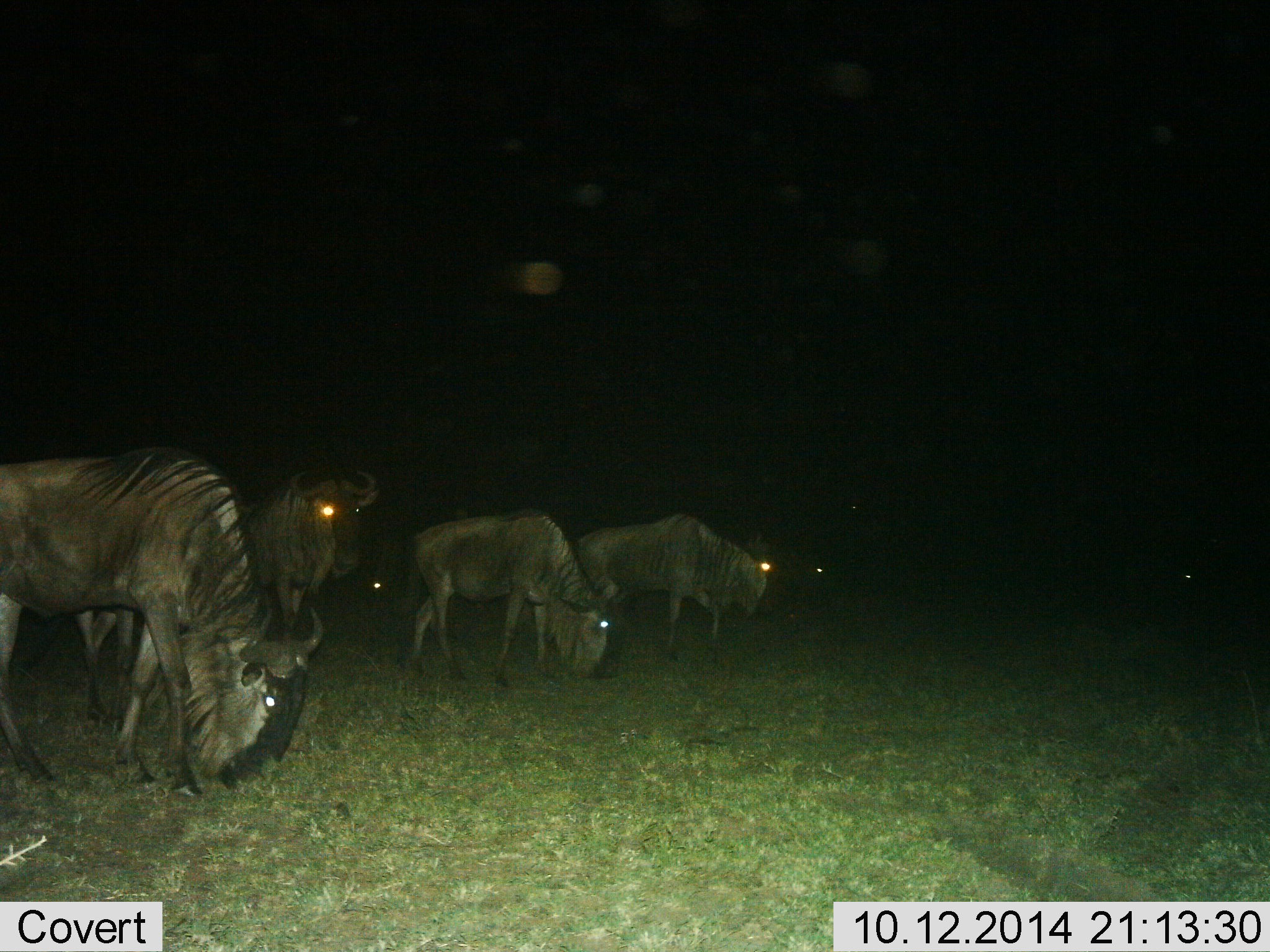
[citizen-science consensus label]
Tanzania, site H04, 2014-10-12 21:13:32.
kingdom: Animalia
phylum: Chordata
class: Mammalia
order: Artiodactyla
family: Bovidae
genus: Connochaetes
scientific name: Connochaetes taurinus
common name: blue wildebeest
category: wildebeest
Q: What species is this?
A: Wildebeest (blue wildebeest) (Connochaetes taurinus).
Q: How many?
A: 7.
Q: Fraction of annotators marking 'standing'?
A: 50%.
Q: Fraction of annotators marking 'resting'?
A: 0%.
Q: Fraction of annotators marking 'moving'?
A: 20%.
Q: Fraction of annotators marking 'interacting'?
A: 0%.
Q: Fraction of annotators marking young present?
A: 0%.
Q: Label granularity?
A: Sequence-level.